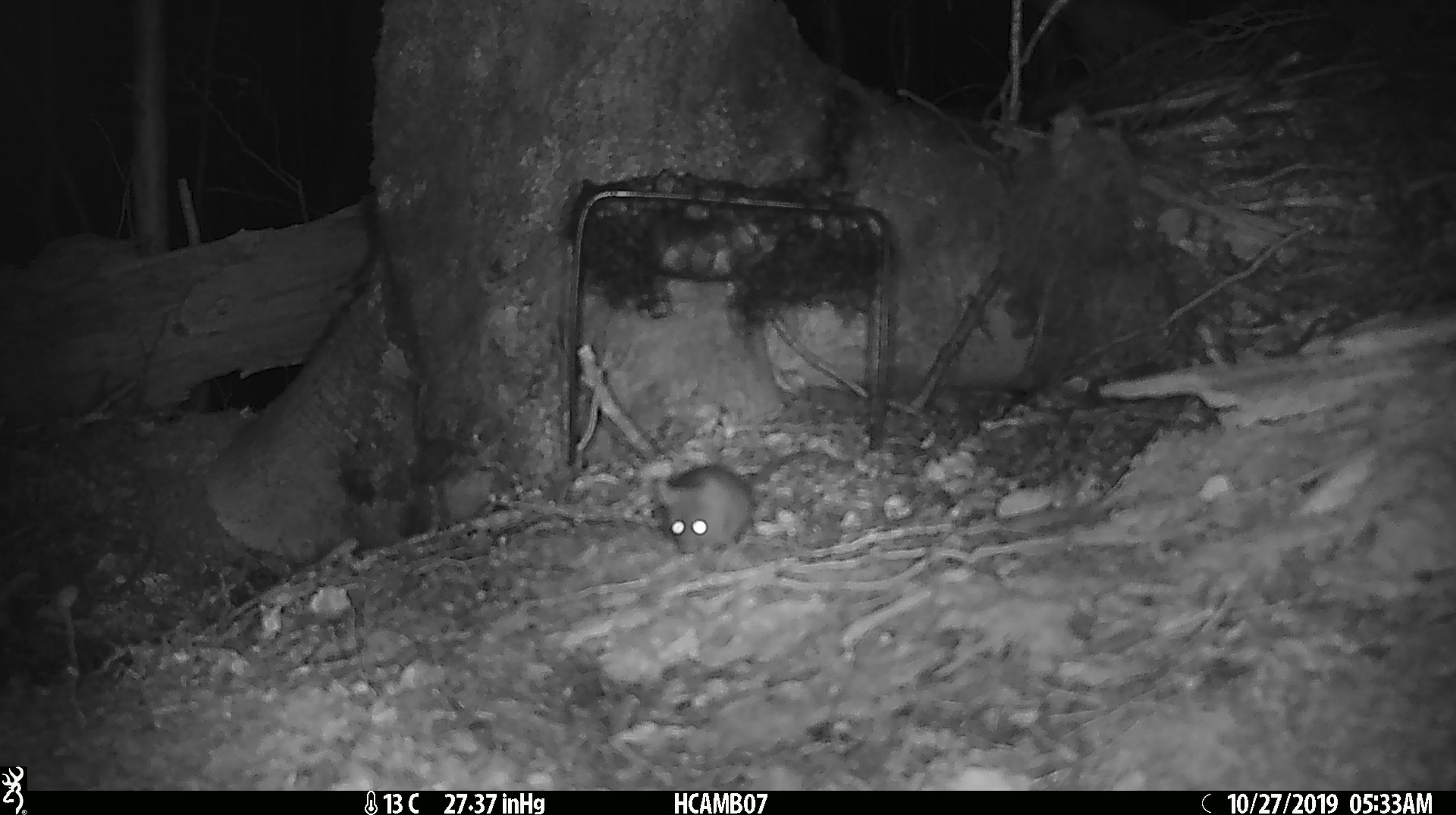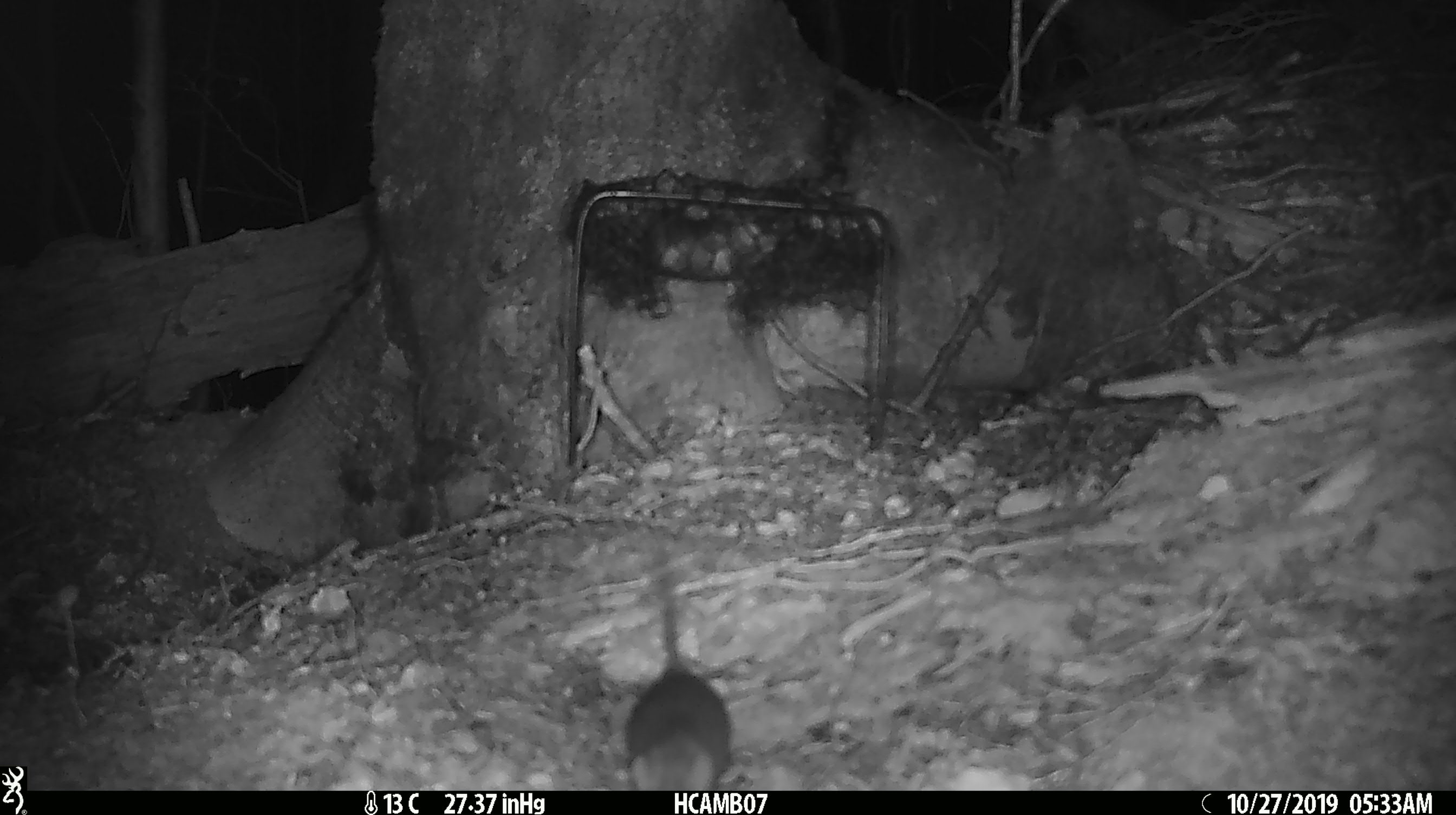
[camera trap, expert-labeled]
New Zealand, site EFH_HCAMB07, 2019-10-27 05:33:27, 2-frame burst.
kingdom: Animalia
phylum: Chordata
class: Mammalia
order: Rodentia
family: Muridae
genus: Mus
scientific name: Mus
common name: mouse